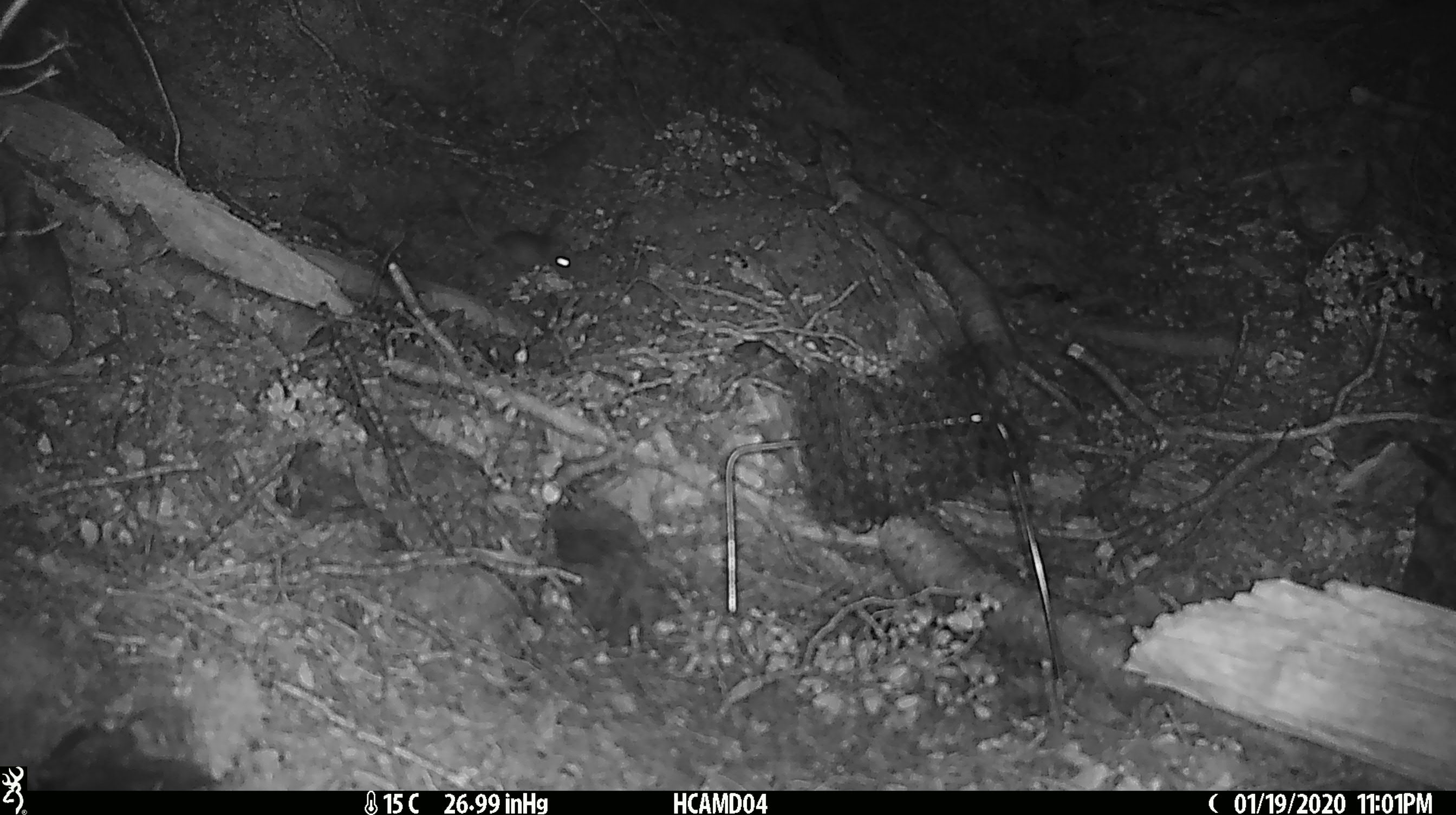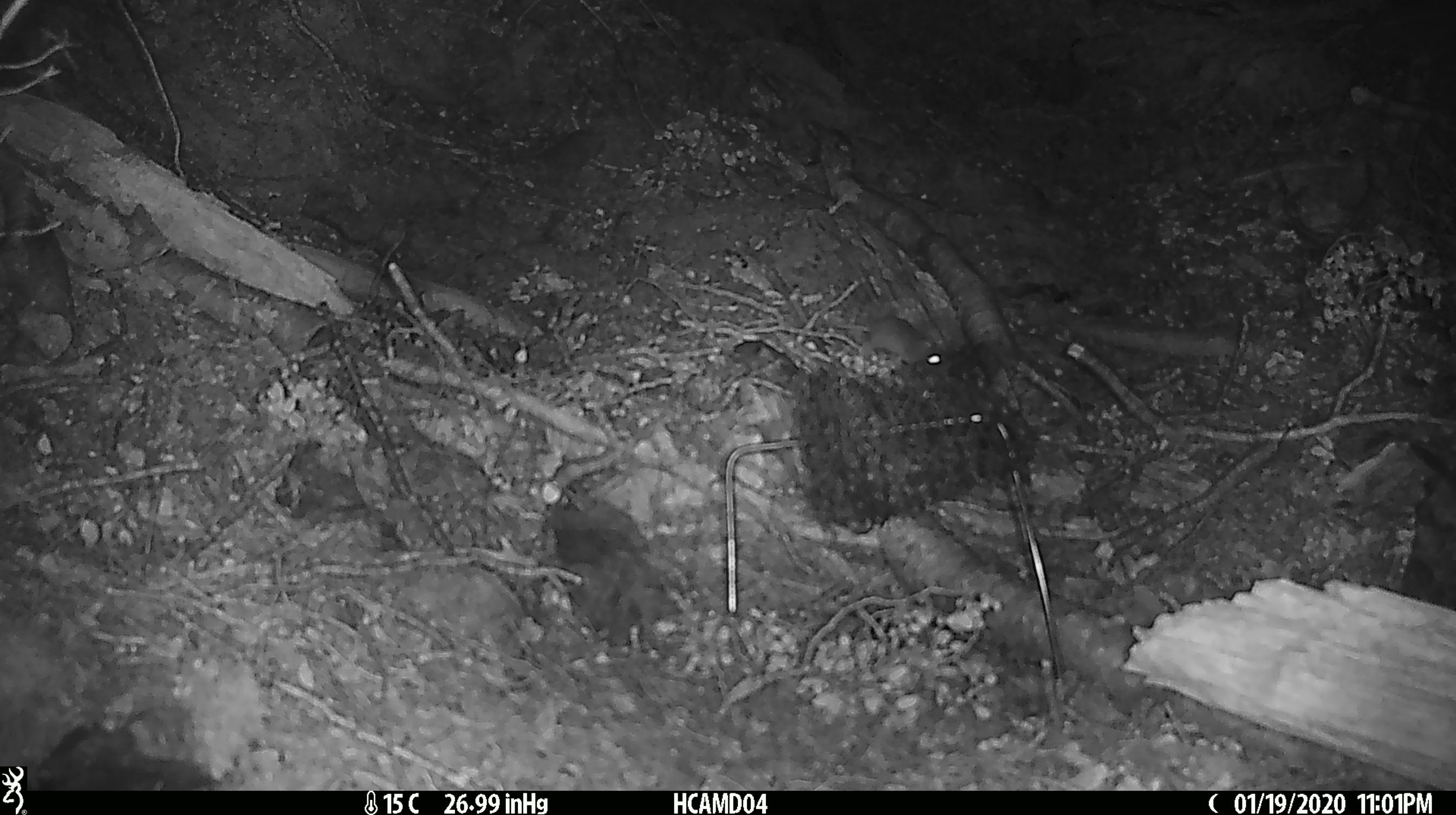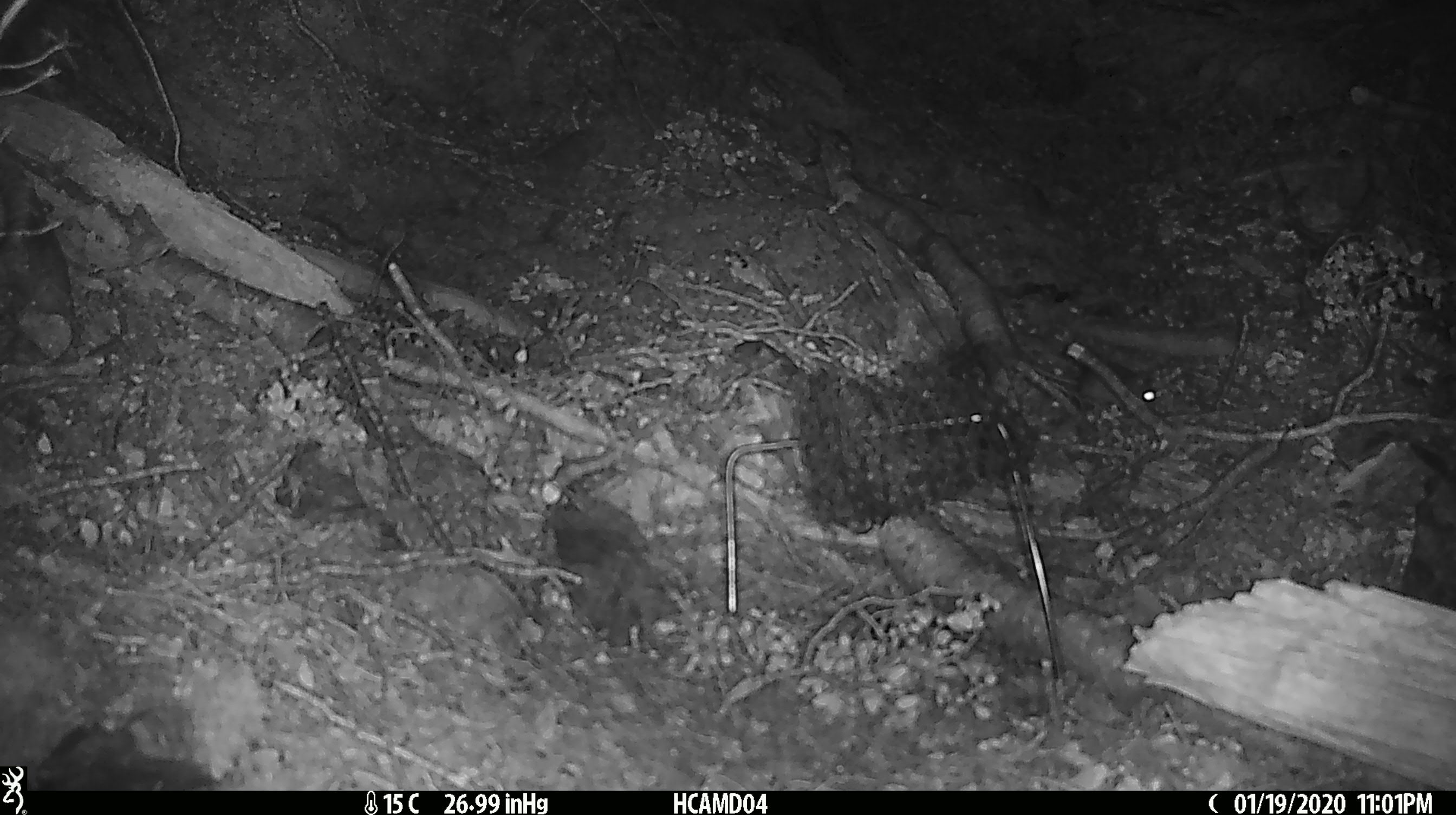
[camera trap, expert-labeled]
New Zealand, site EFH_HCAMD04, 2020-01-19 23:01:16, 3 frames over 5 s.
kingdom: Animalia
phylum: Chordata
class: Mammalia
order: Rodentia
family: Muridae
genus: Mus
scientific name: Mus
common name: mouse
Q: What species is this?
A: Mouse (Mus).